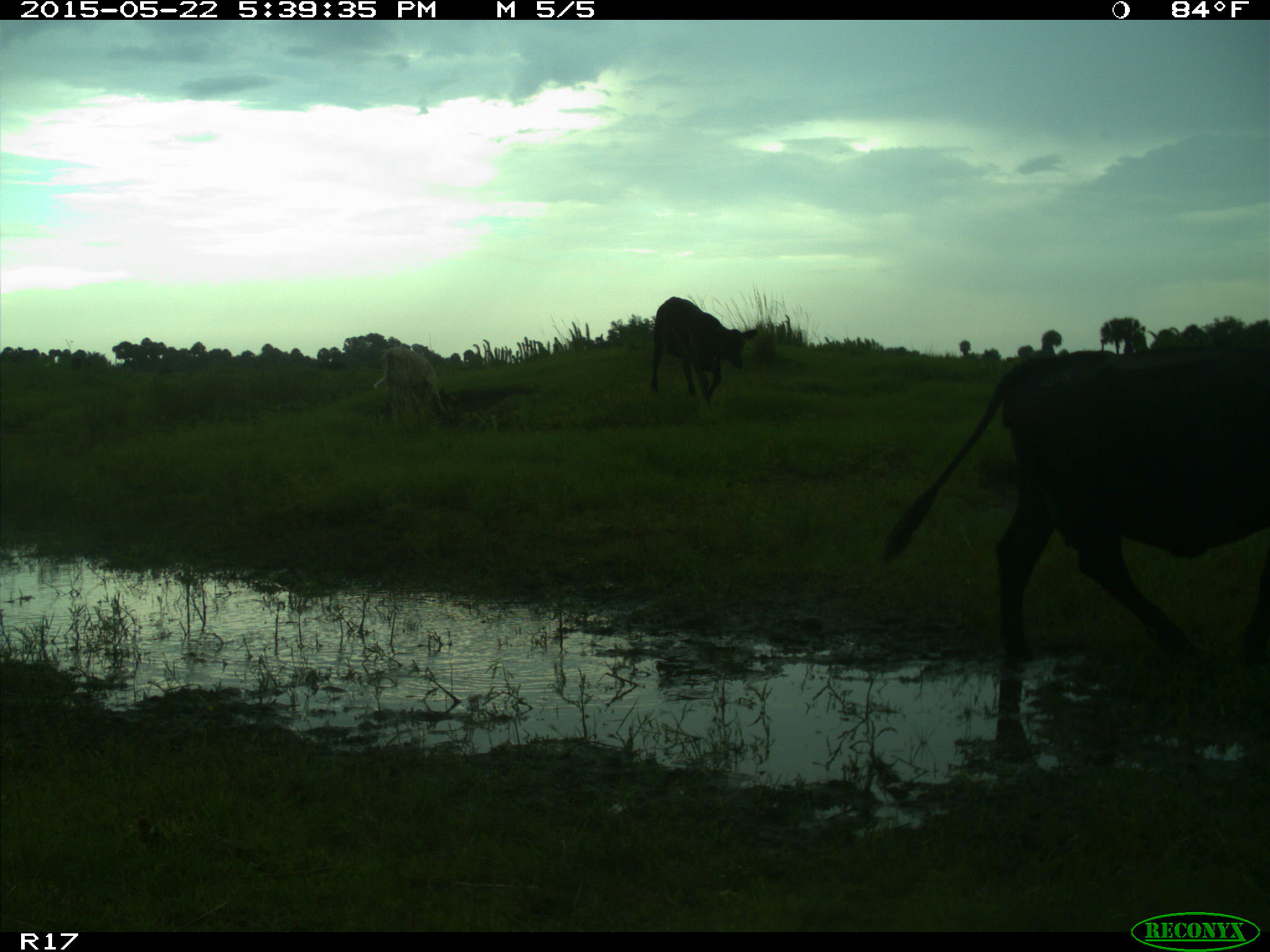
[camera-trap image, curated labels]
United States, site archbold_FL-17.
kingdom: Animalia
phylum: Chordata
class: Mammalia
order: Artiodactyla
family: Bovidae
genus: Bos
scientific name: Bos taurus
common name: domestic cow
Bos taurus (domestic cow).